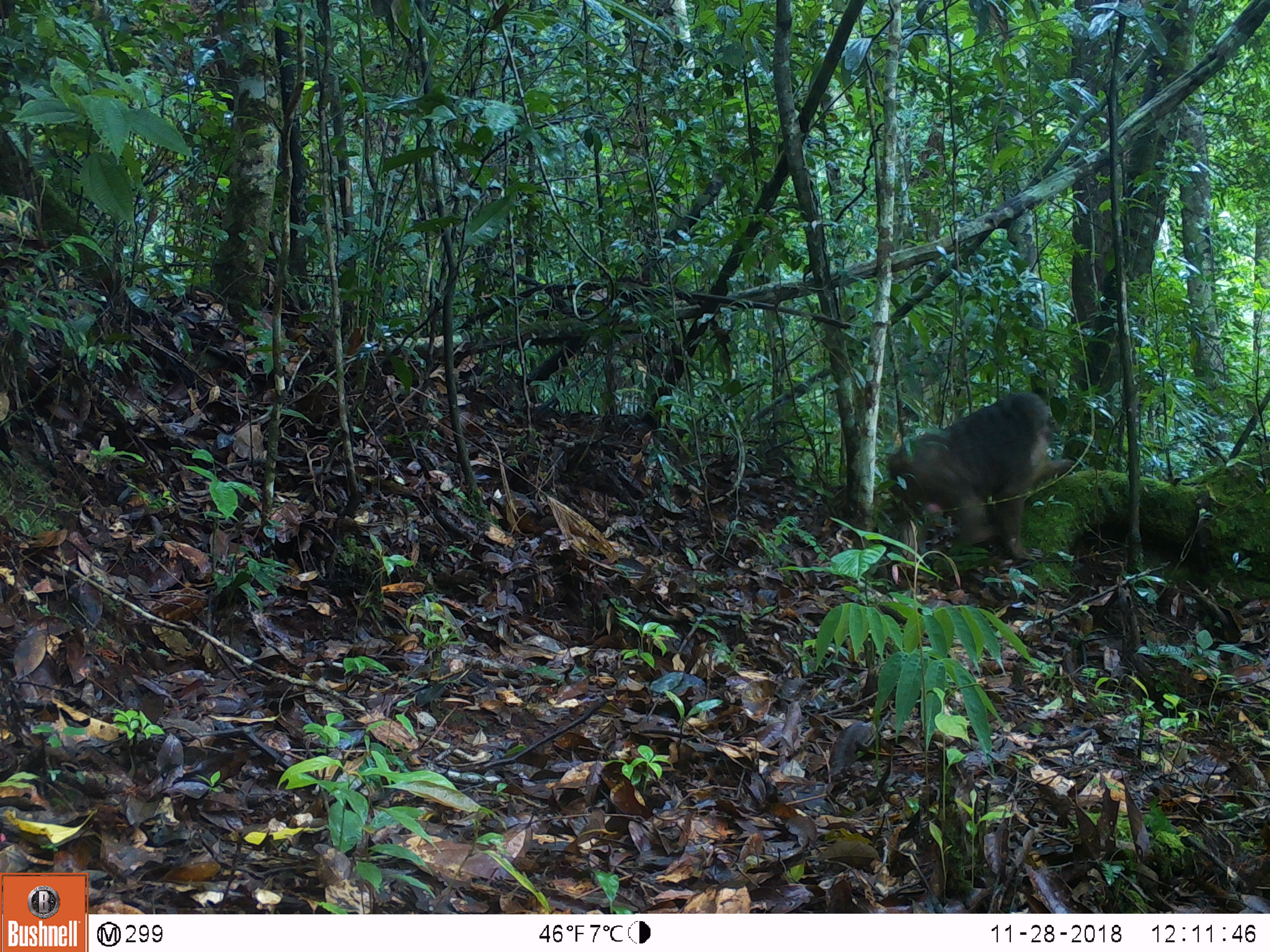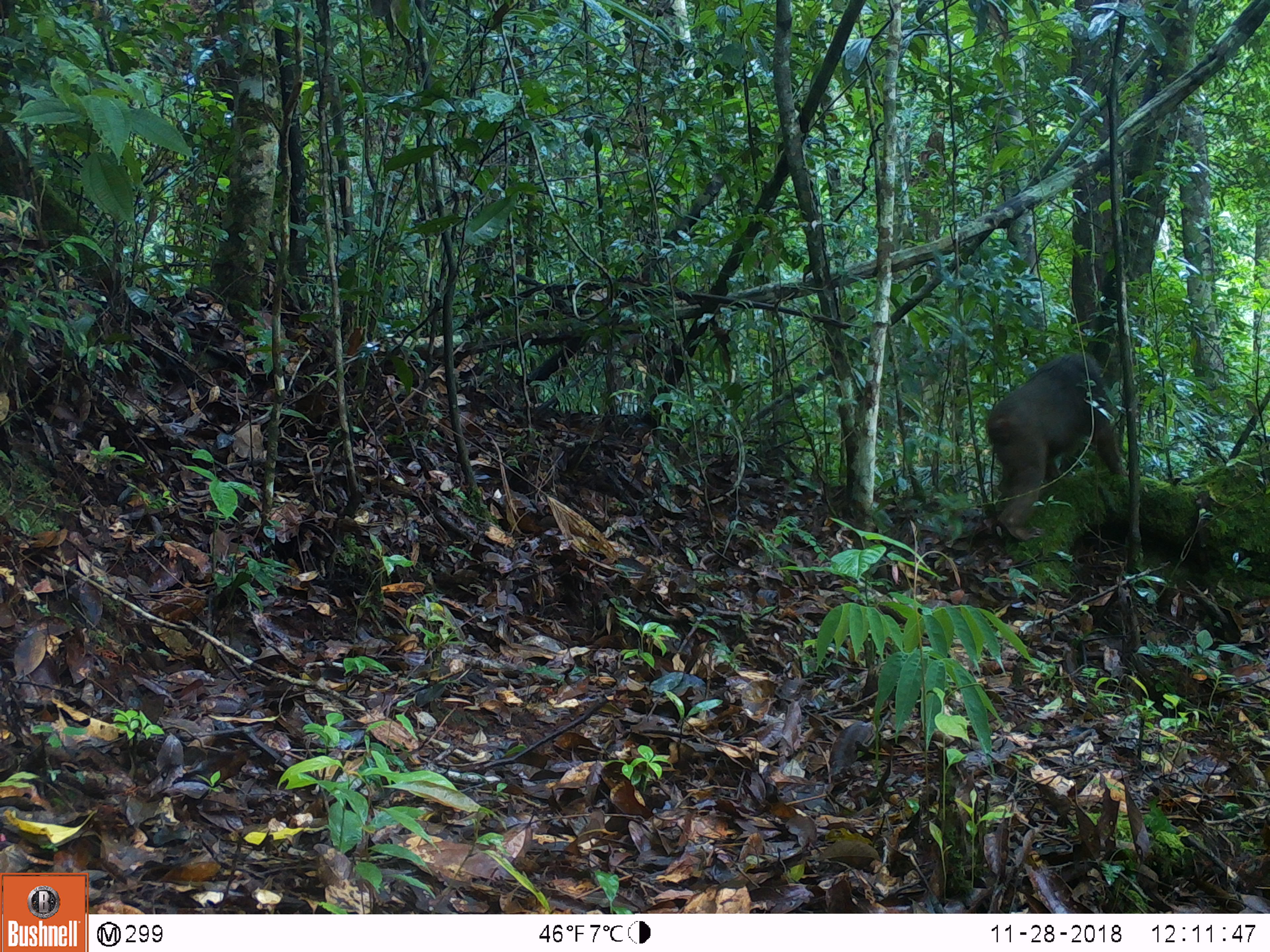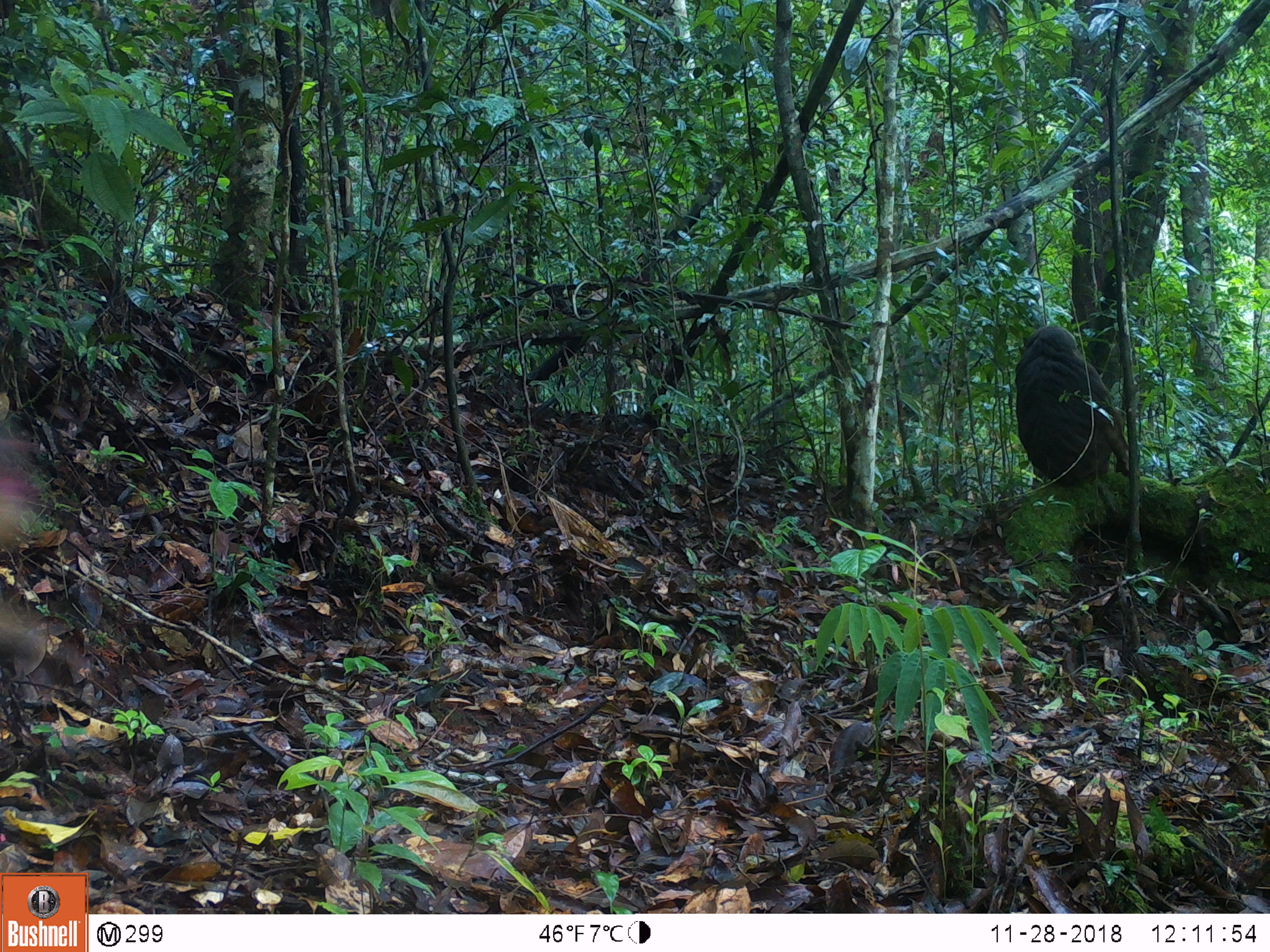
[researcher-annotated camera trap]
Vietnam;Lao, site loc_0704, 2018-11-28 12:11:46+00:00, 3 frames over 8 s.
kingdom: Animalia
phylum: Chordata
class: Mammalia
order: Primates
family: Cercopithecidae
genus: Macaca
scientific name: Macaca arctoides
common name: stump-tailed macaque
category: stump tailed macaque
Stump tailed macaque (stump-tailed macaque) (Macaca arctoides). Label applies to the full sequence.